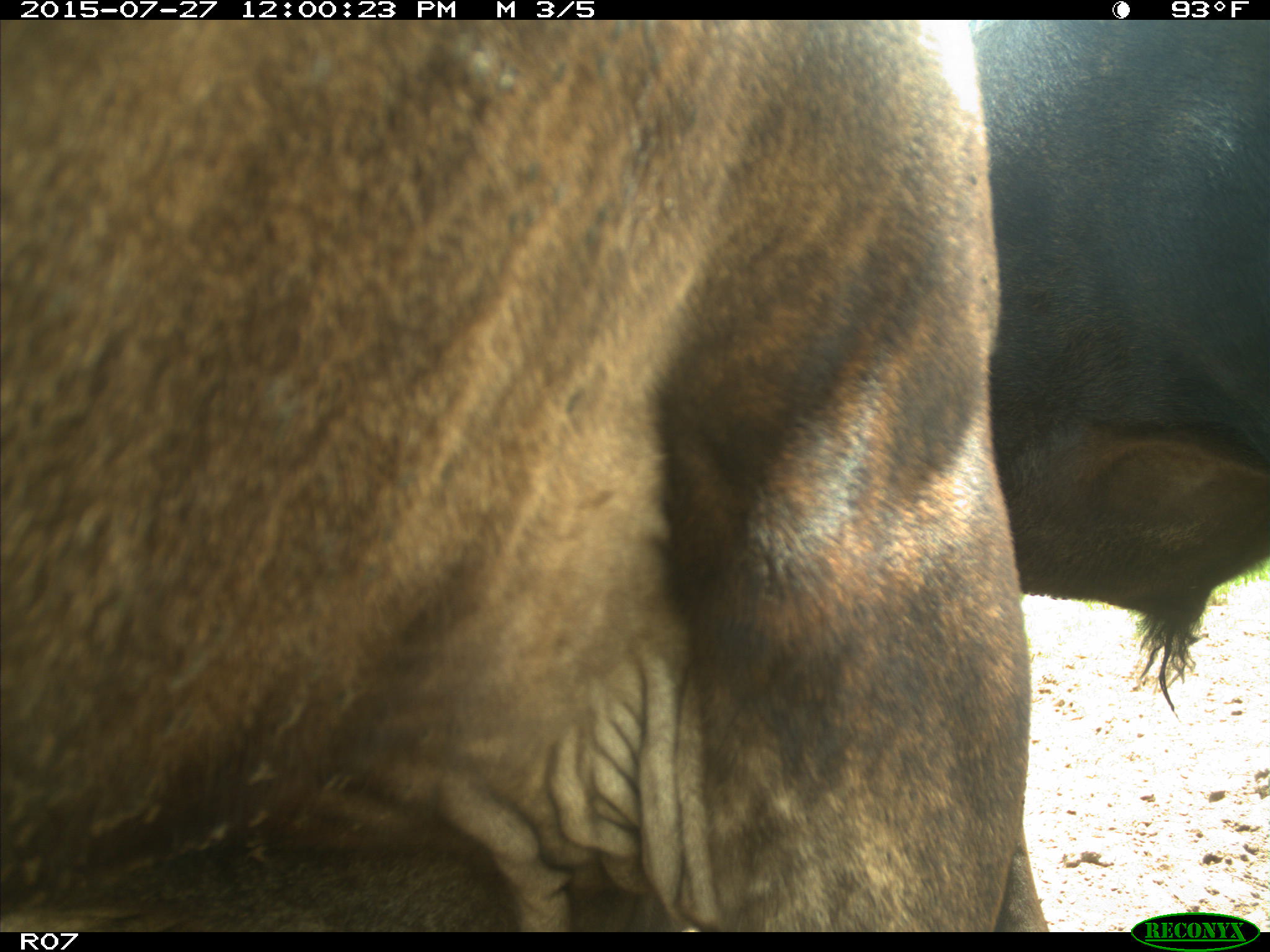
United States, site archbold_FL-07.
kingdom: Animalia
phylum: Chordata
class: Mammalia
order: Artiodactyla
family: Bovidae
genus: Bos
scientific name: Bos taurus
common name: domestic cow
Bos taurus (domestic cow).